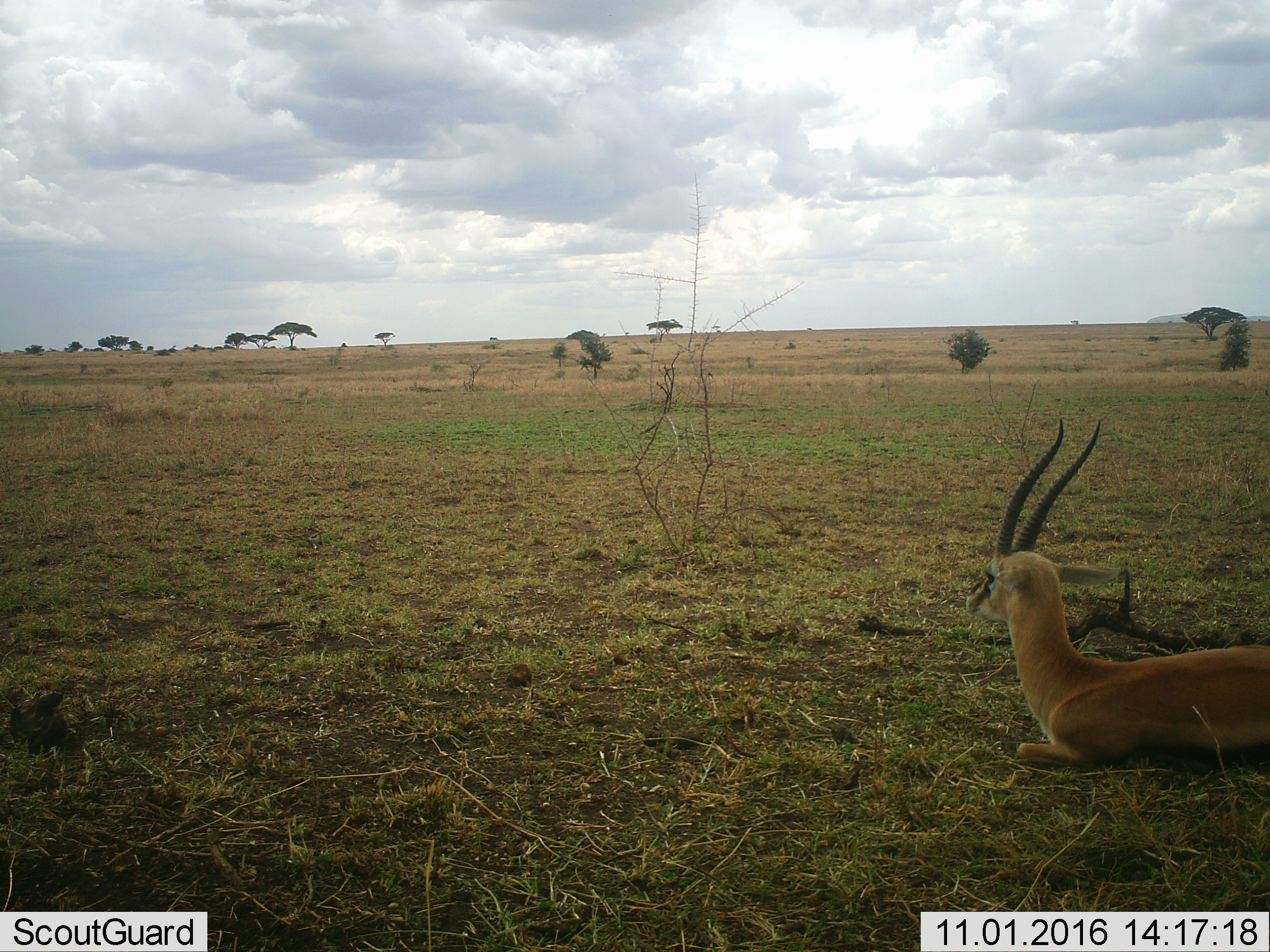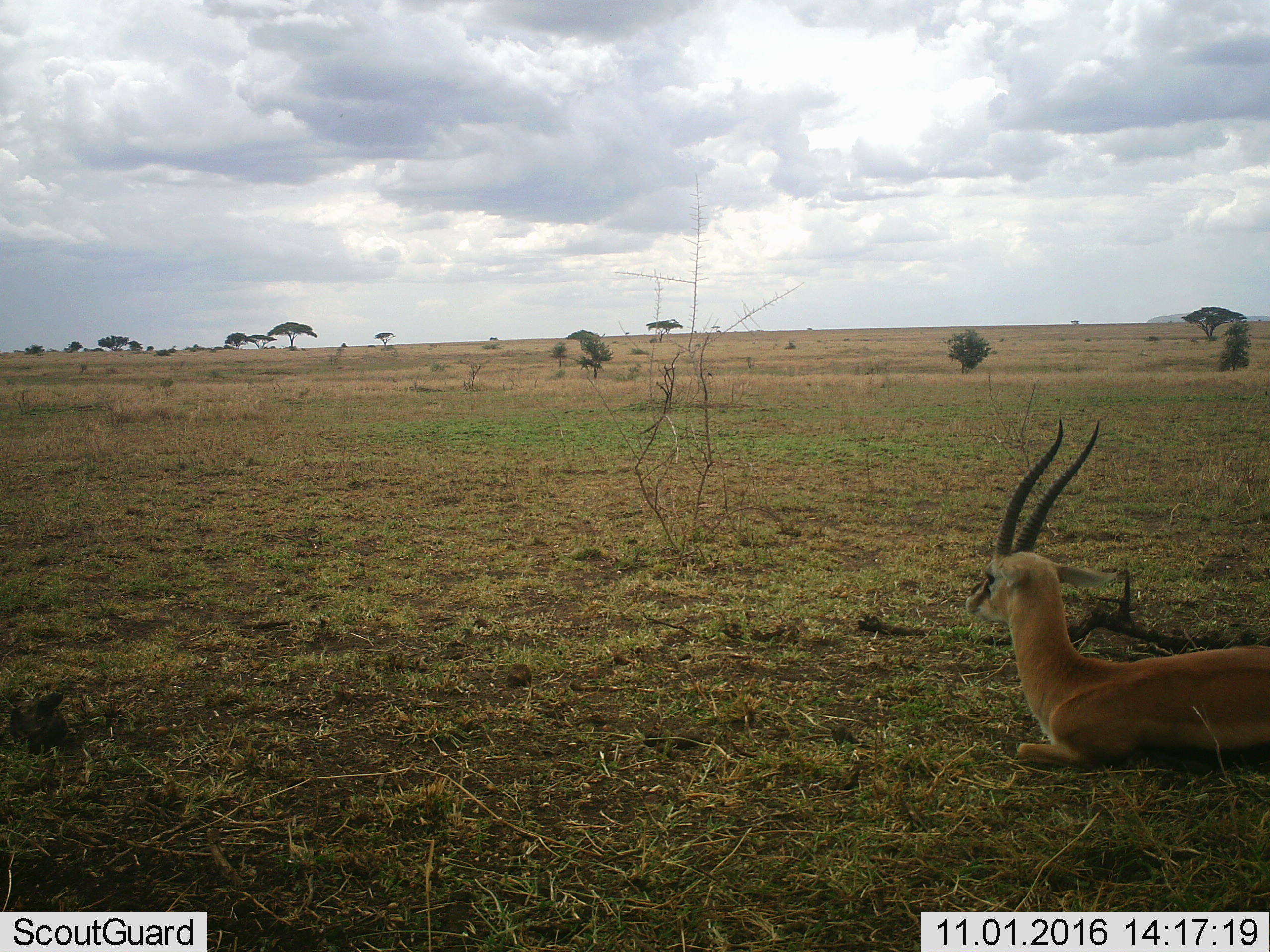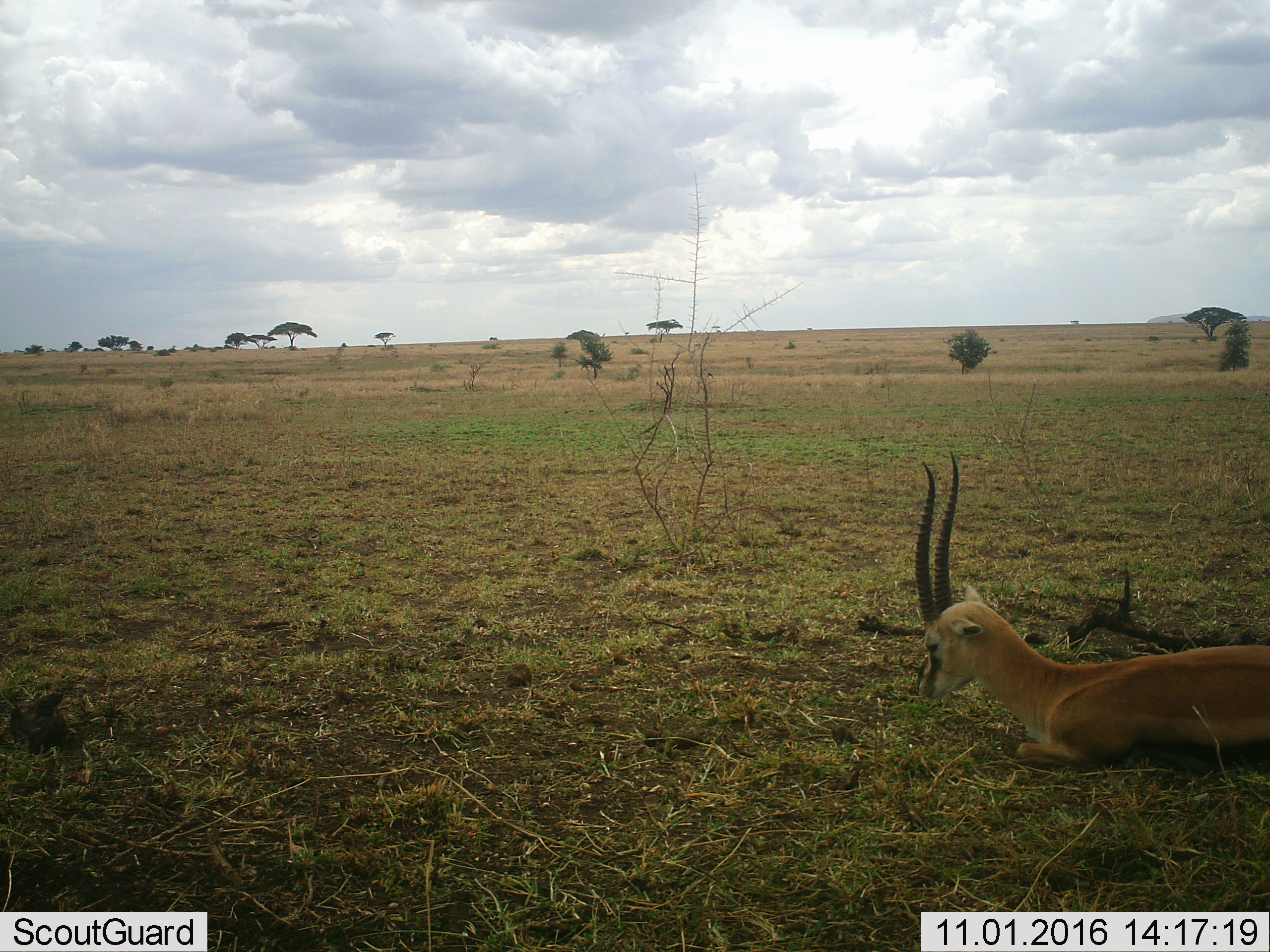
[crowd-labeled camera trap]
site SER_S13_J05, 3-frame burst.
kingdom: Animalia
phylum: Chordata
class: Mammalia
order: Artiodactyla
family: Bovidae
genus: Nanger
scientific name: Nanger granti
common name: grant's gazelle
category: gazellegrants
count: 1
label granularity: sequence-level